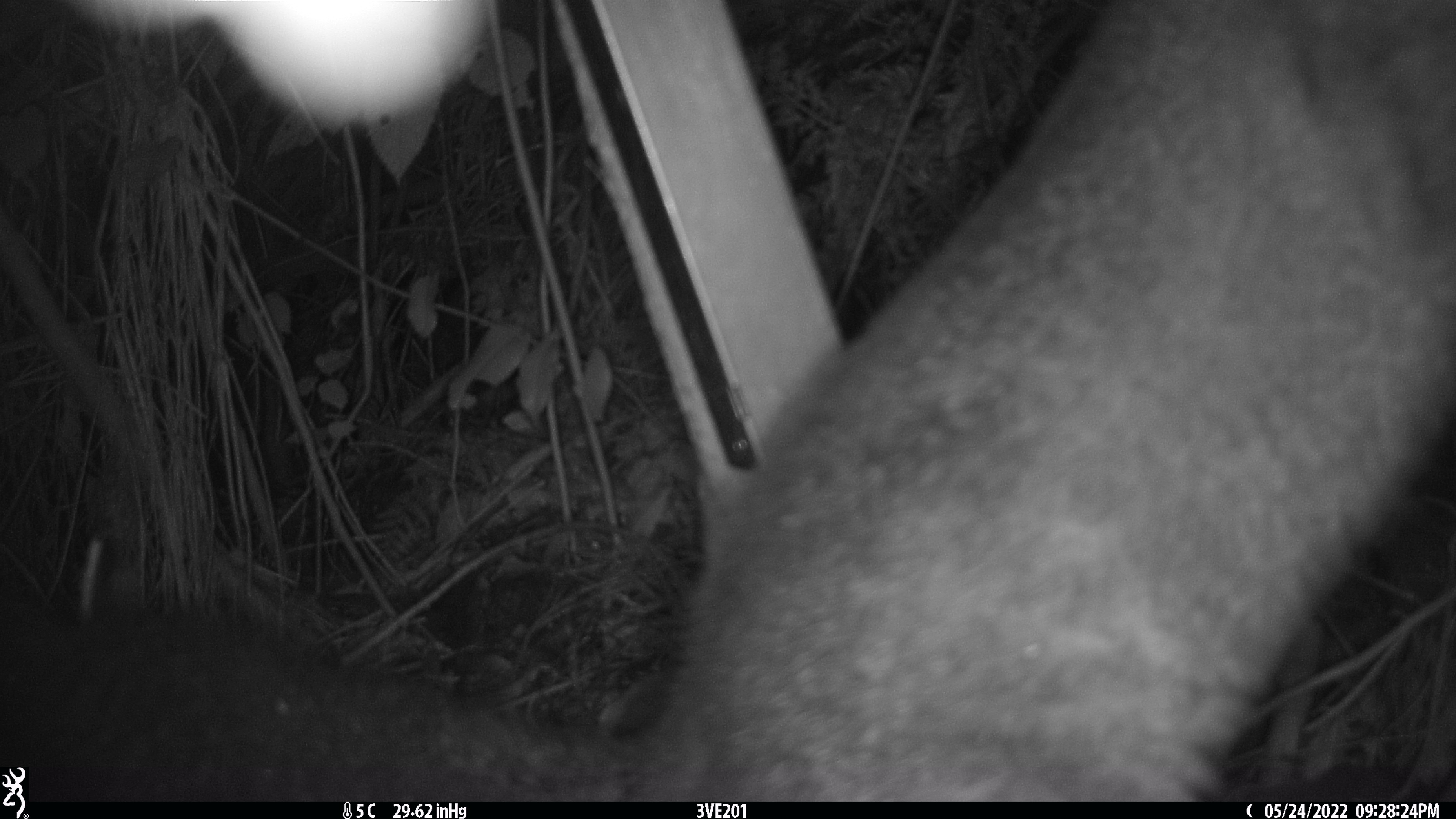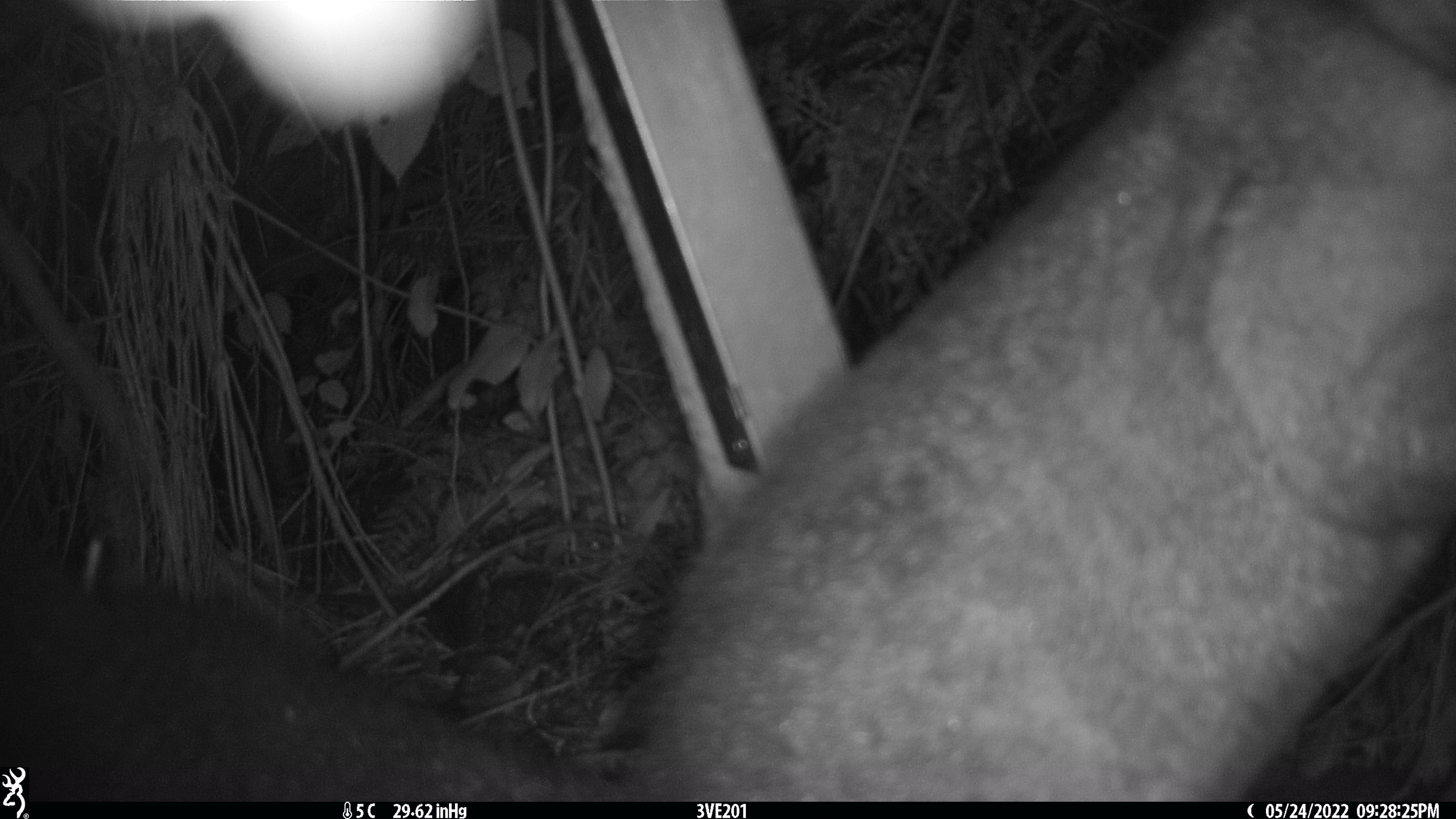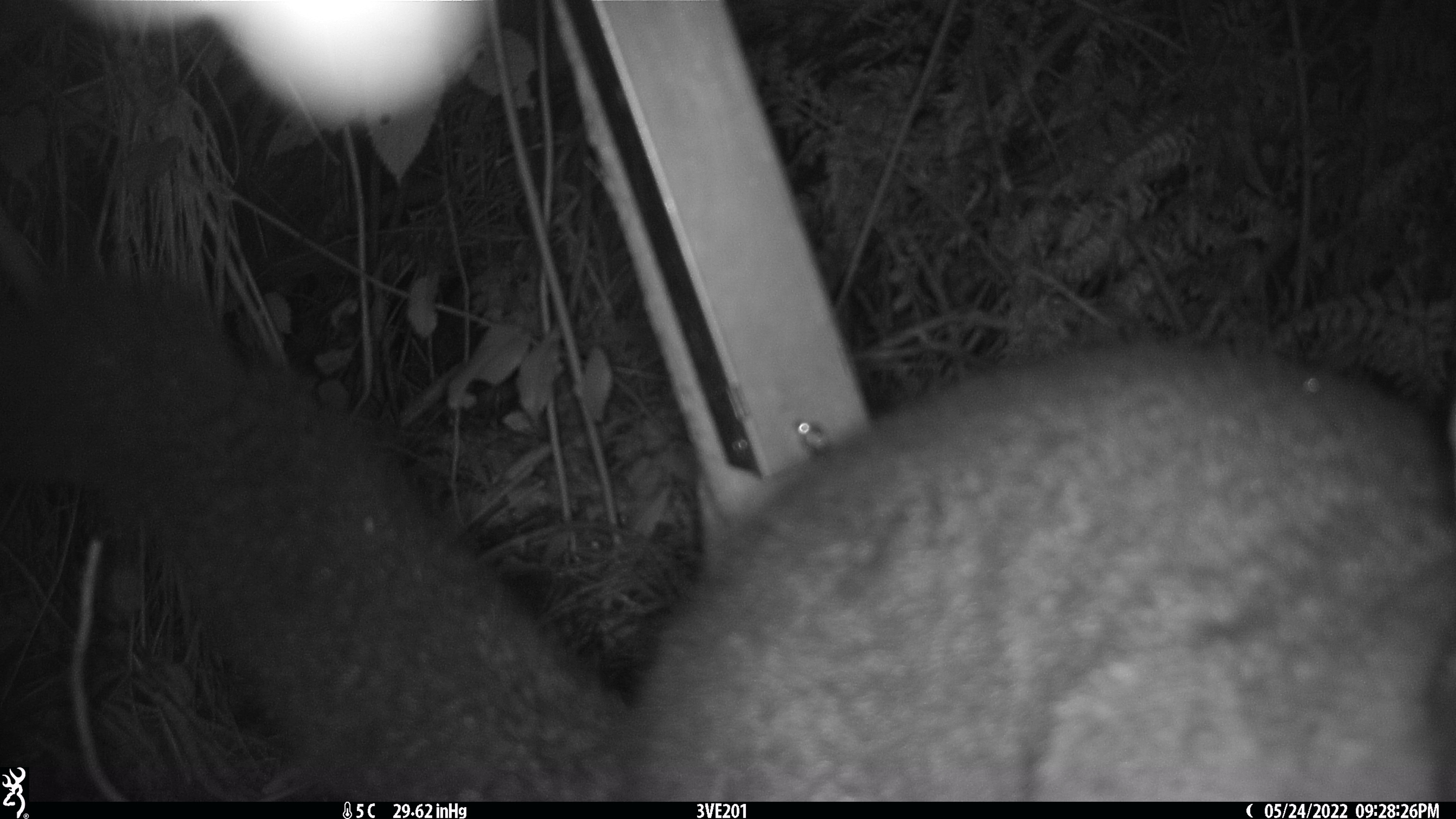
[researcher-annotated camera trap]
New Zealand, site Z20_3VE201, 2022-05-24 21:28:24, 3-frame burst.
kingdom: Animalia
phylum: Chordata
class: Mammalia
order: Diprotodontia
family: Phalangeridae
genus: Trichosurus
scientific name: Trichosurus vulpecula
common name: common brushtail possum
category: possum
Possum (common brushtail possum) (Trichosurus vulpecula).